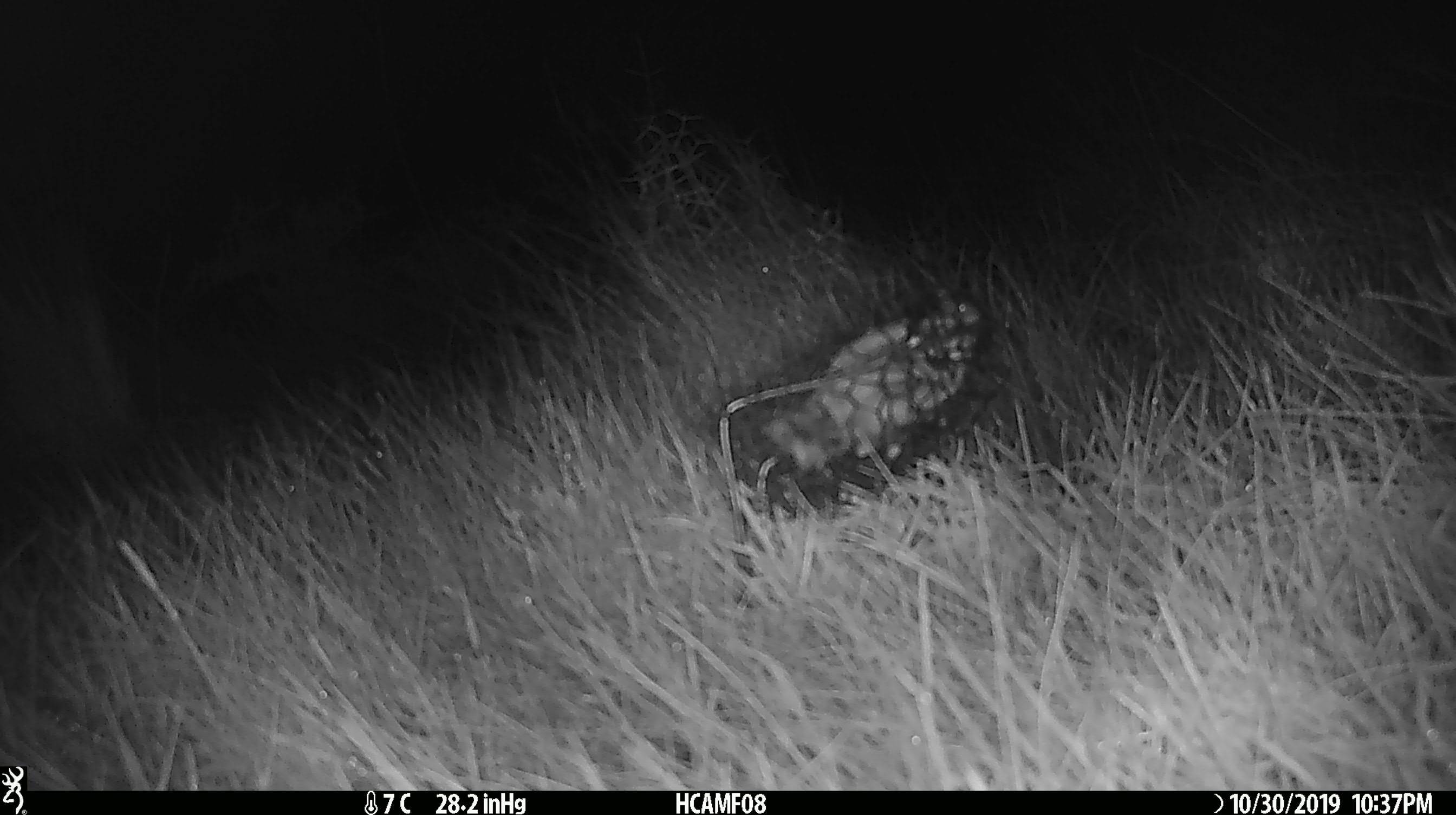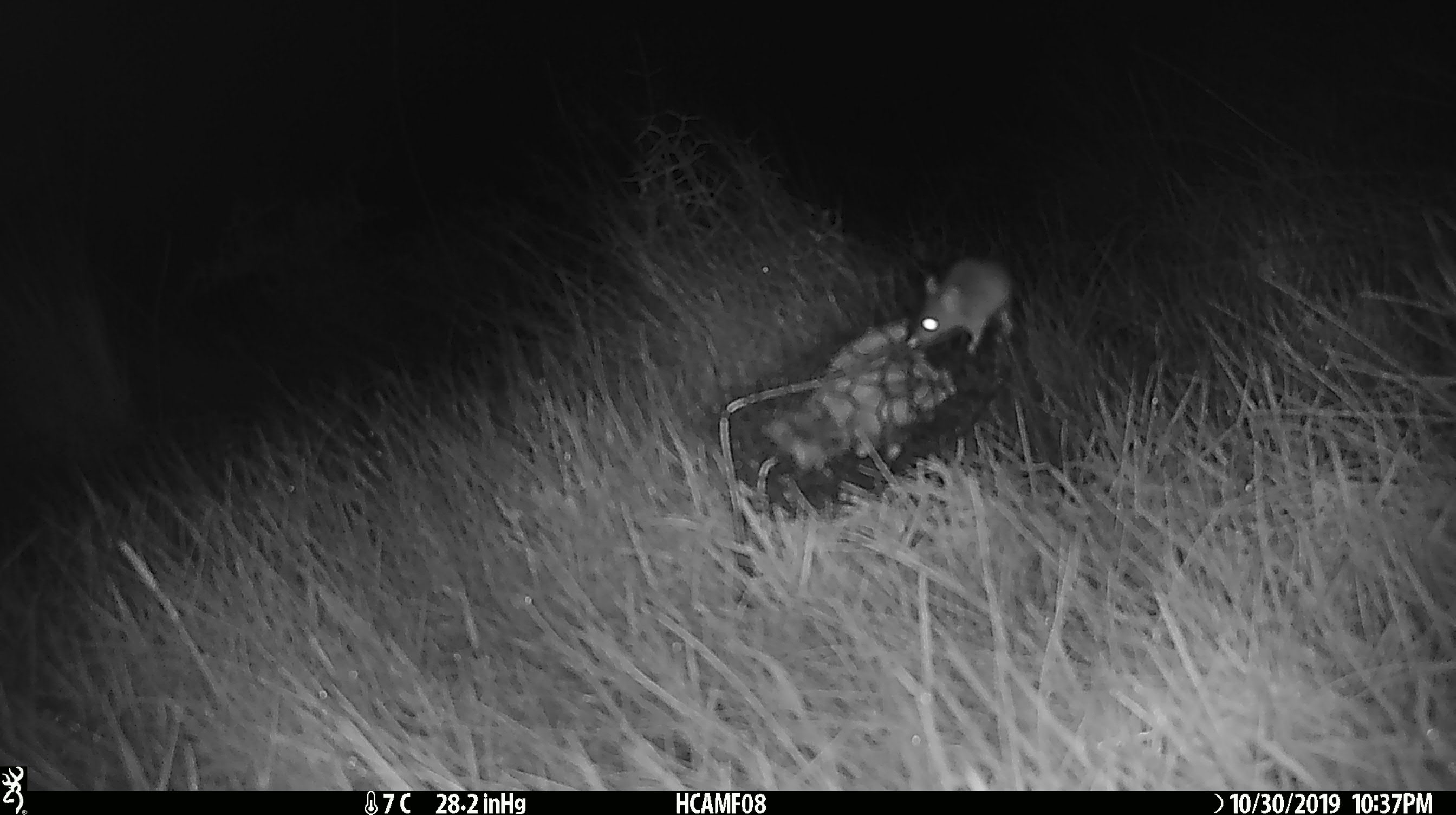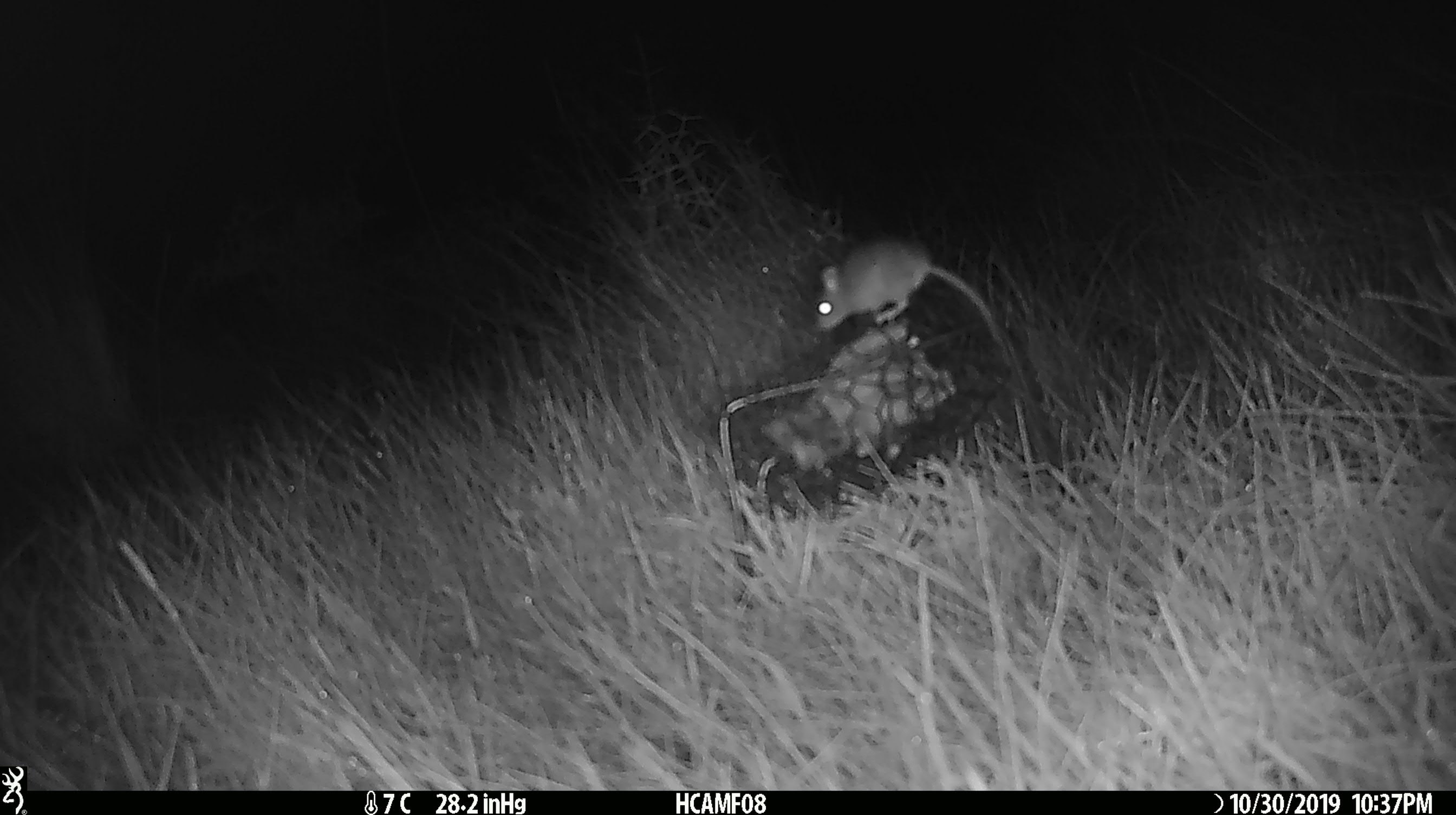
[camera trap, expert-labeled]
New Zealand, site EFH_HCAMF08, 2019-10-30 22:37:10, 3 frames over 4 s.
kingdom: Animalia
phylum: Chordata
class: Mammalia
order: Rodentia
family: Muridae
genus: Mus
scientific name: Mus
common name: mouse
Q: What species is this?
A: Mouse (Mus).